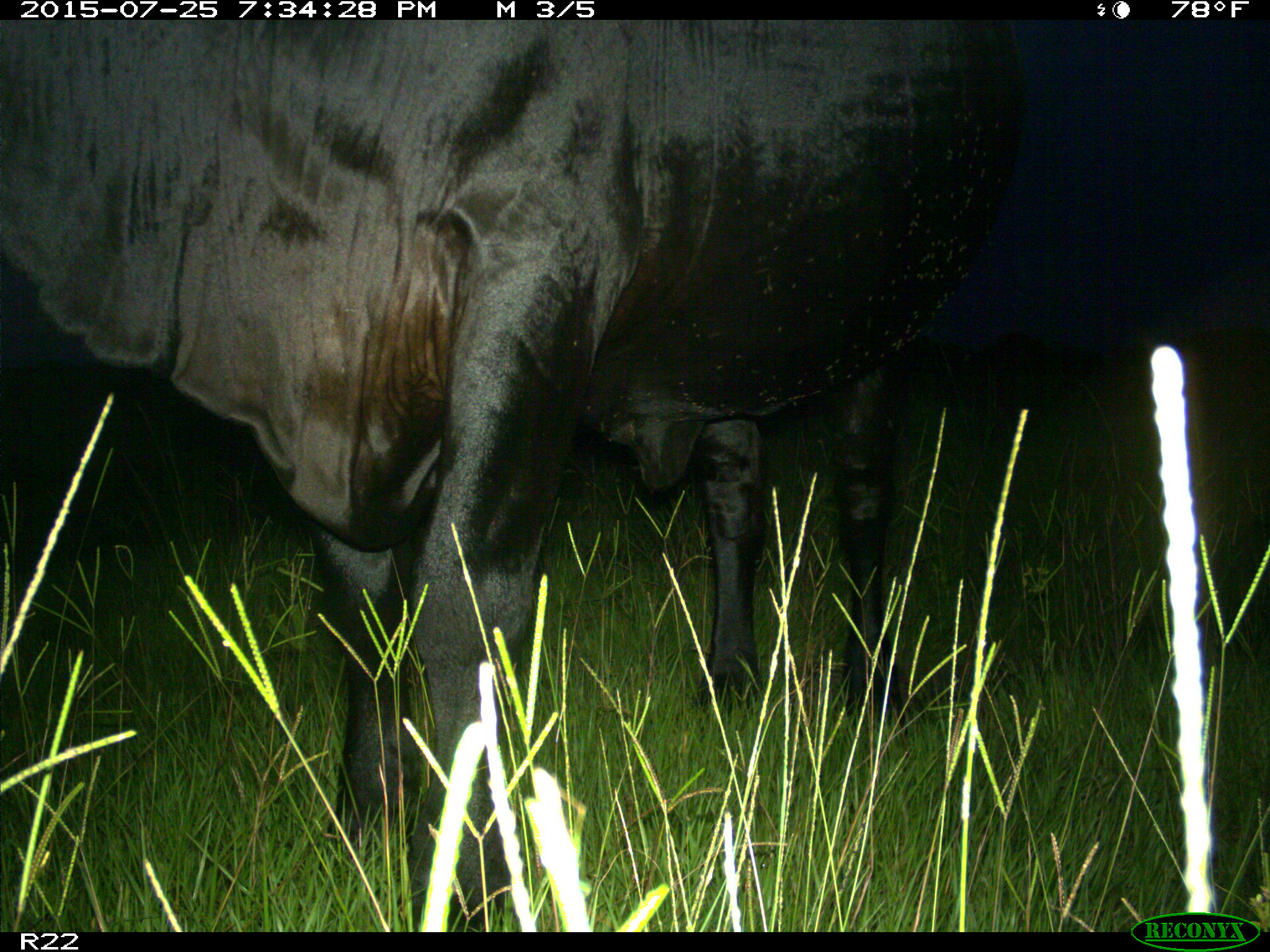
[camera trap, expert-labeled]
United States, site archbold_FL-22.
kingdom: Animalia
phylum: Chordata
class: Mammalia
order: Artiodactyla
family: Bovidae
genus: Bos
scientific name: Bos taurus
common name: domestic cow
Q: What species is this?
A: Bos taurus (domestic cow).